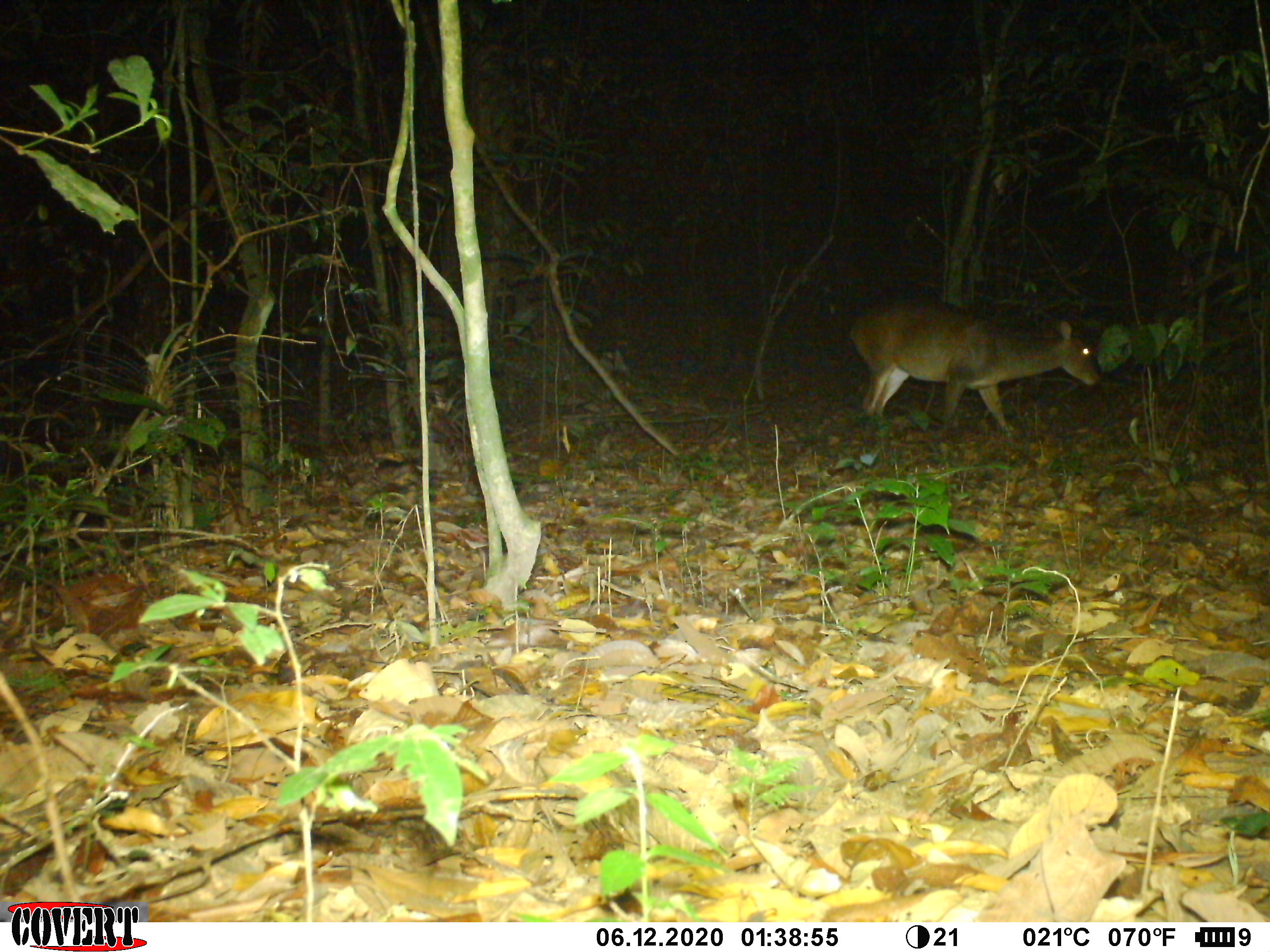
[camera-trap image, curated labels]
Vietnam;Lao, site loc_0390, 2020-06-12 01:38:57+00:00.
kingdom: Animalia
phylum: Chordata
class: Mammalia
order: Artiodactyla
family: Cervidae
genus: Muntiacus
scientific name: Muntiacus vuquangensis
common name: large-antlered muntjac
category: large antlered muntjac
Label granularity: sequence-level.